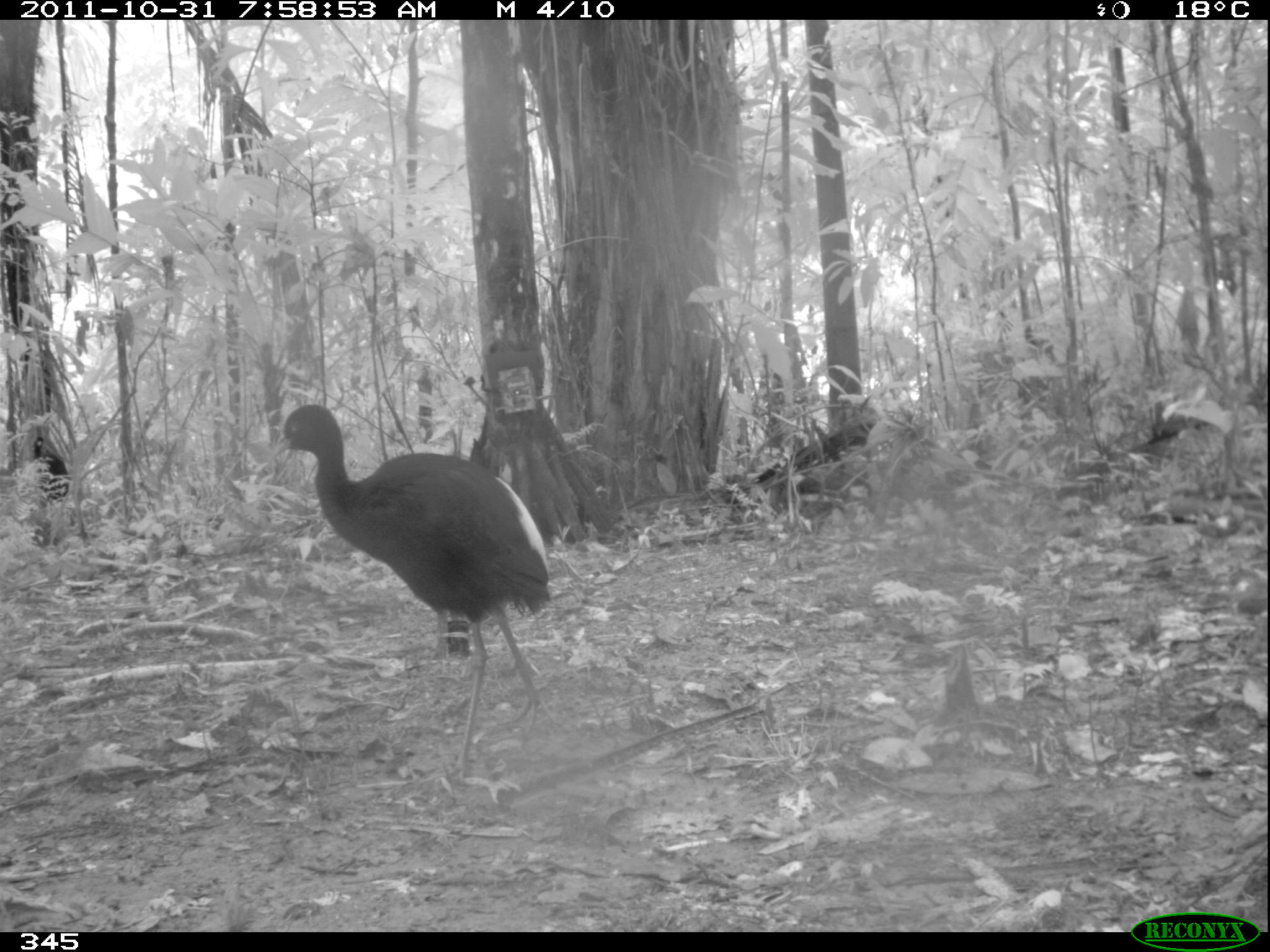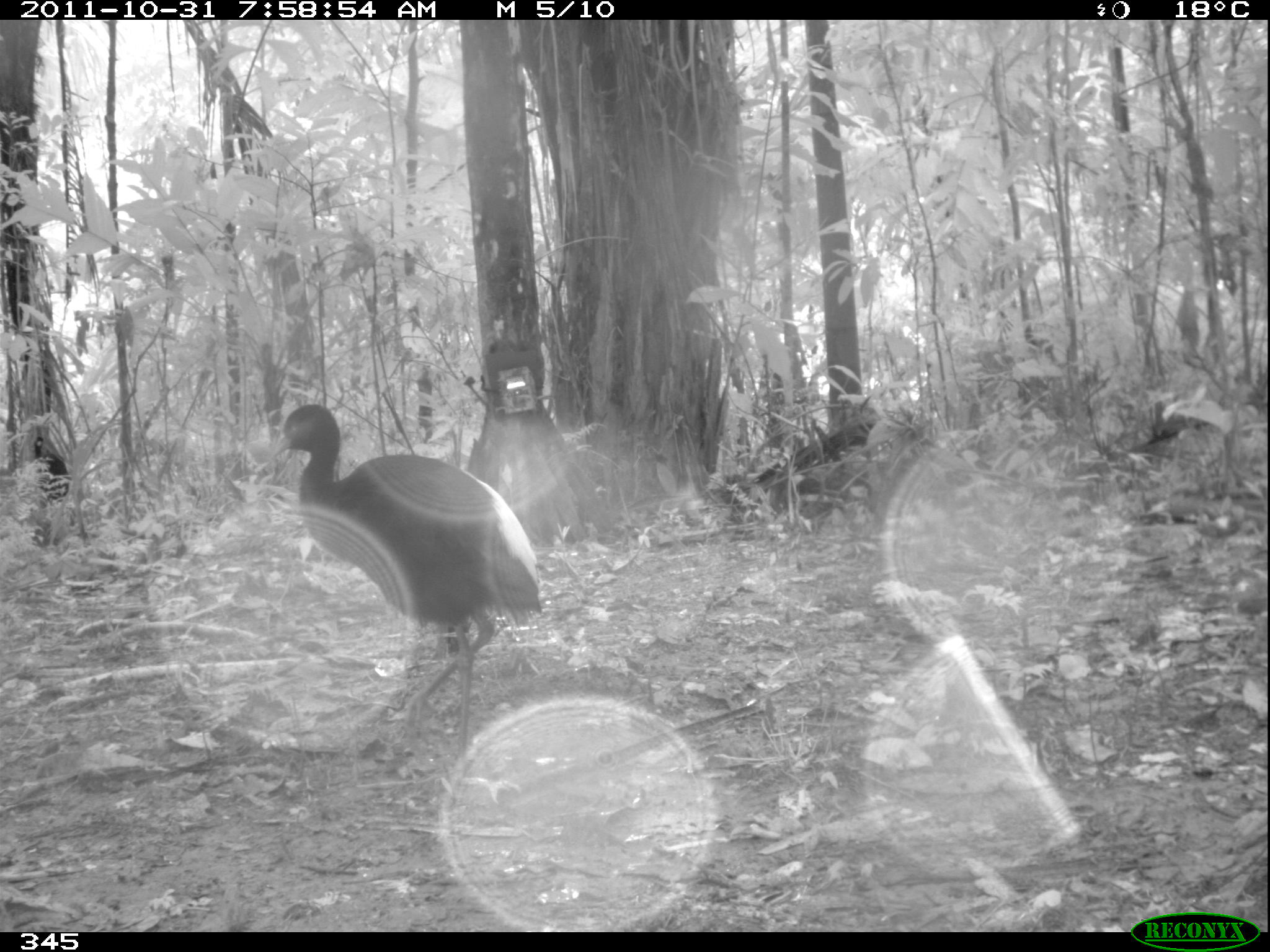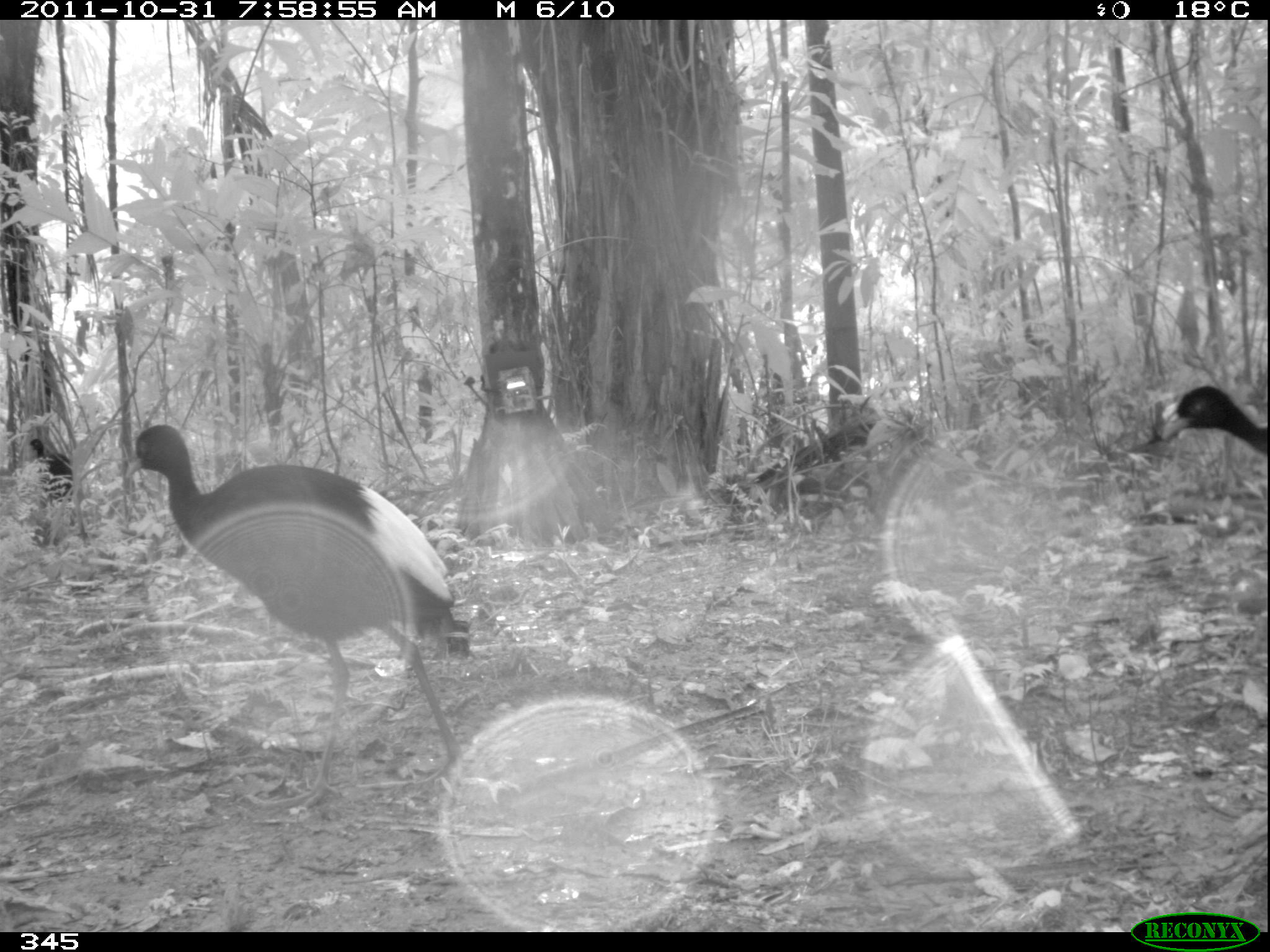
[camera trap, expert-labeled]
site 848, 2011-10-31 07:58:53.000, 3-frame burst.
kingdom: Animalia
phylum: Chordata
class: Aves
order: Gruiformes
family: Psophiidae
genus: Psophia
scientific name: Psophia leucoptera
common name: pale-winged trumpeter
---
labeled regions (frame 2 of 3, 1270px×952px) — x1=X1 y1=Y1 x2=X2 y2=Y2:
psophia leucoptera: x1=271 y1=402 x2=546 y2=769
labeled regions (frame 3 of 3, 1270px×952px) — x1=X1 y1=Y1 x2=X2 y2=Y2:
psophia leucoptera: x1=126 y1=424 x2=462 y2=809; x1=1158 y1=382 x2=1268 y2=454; x1=27 y1=438 x2=74 y2=503